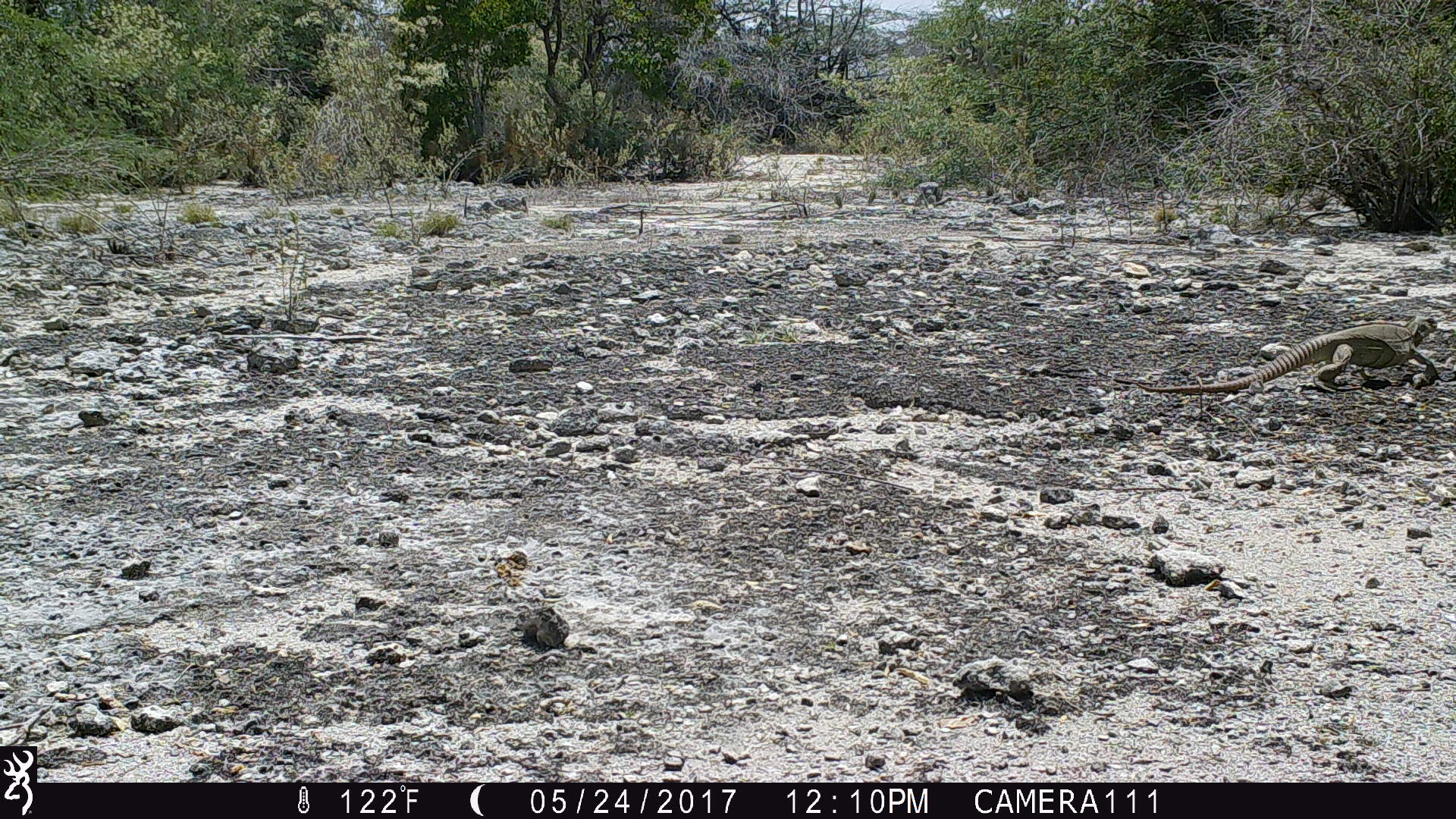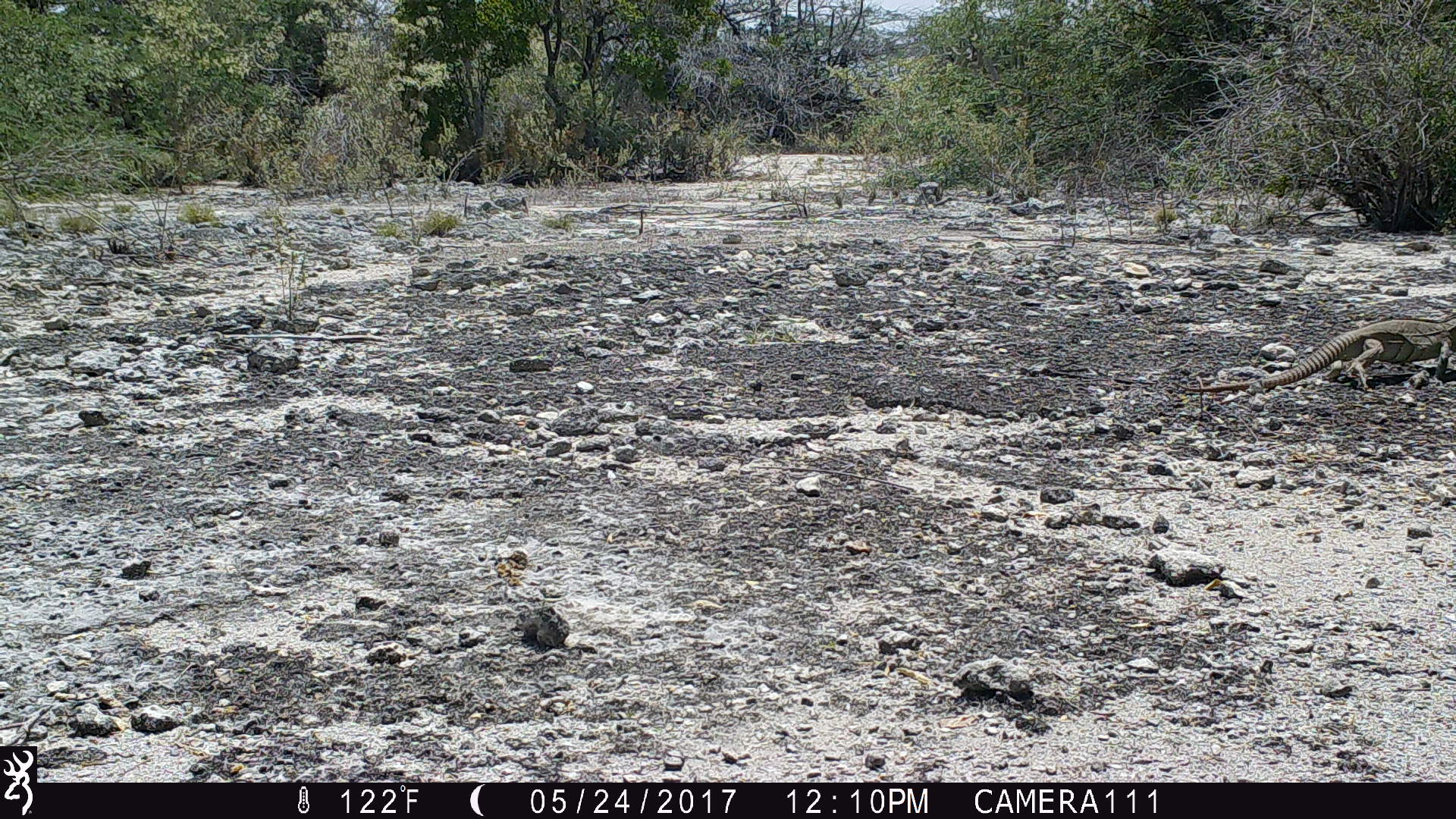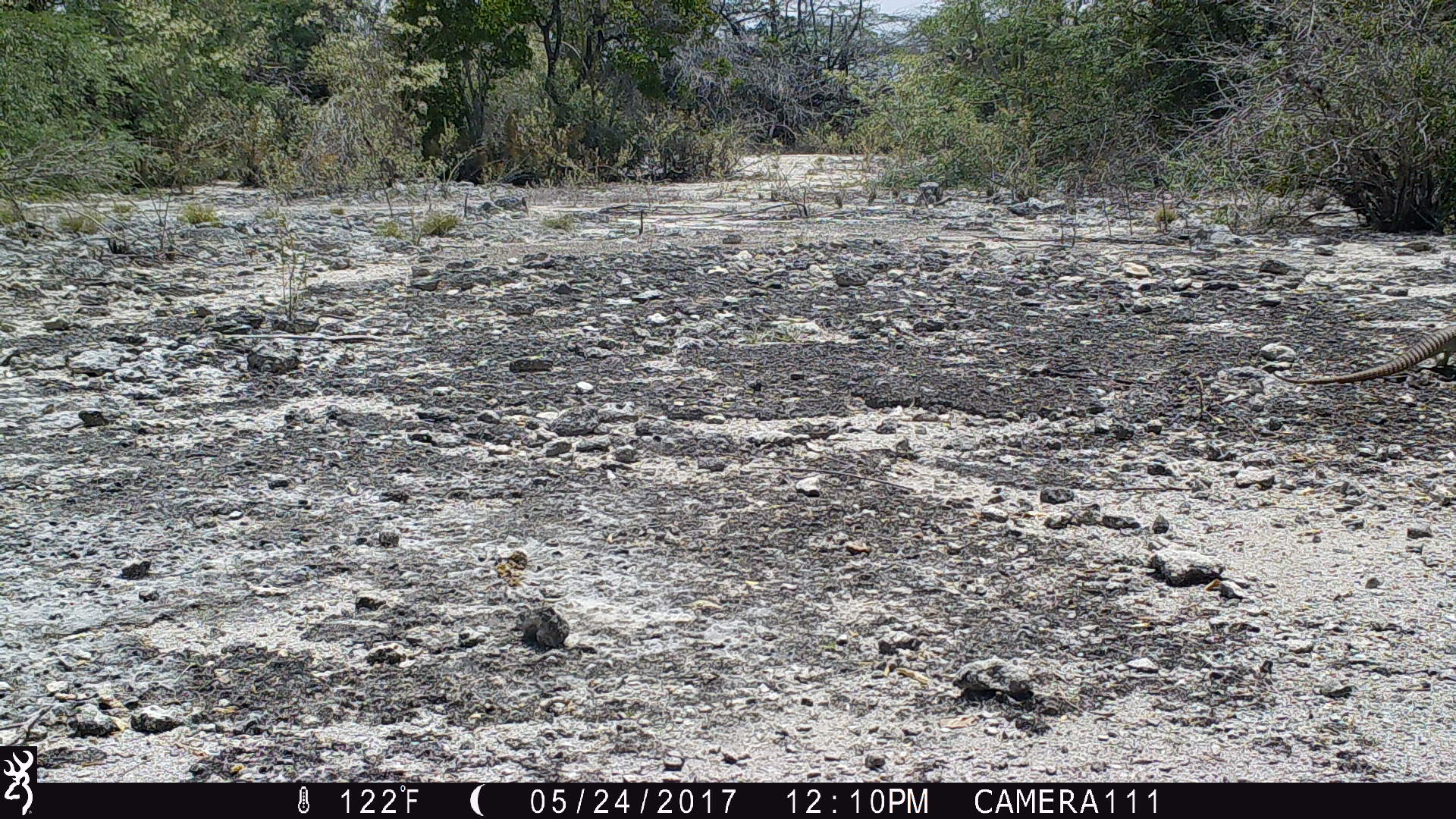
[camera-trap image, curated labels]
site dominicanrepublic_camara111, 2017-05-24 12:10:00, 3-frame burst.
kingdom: Animalia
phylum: Chordata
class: Reptilia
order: Squamata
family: Iguanidae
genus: Iguana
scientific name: Iguana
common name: typical iguanas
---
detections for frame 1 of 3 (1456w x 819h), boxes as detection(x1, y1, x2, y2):
iguana: detection(1115, 311, 1444, 407)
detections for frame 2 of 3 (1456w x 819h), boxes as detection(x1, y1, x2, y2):
iguana: detection(1227, 310, 1452, 394)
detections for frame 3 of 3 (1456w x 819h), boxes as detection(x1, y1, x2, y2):
iguana: detection(1251, 306, 1456, 388)